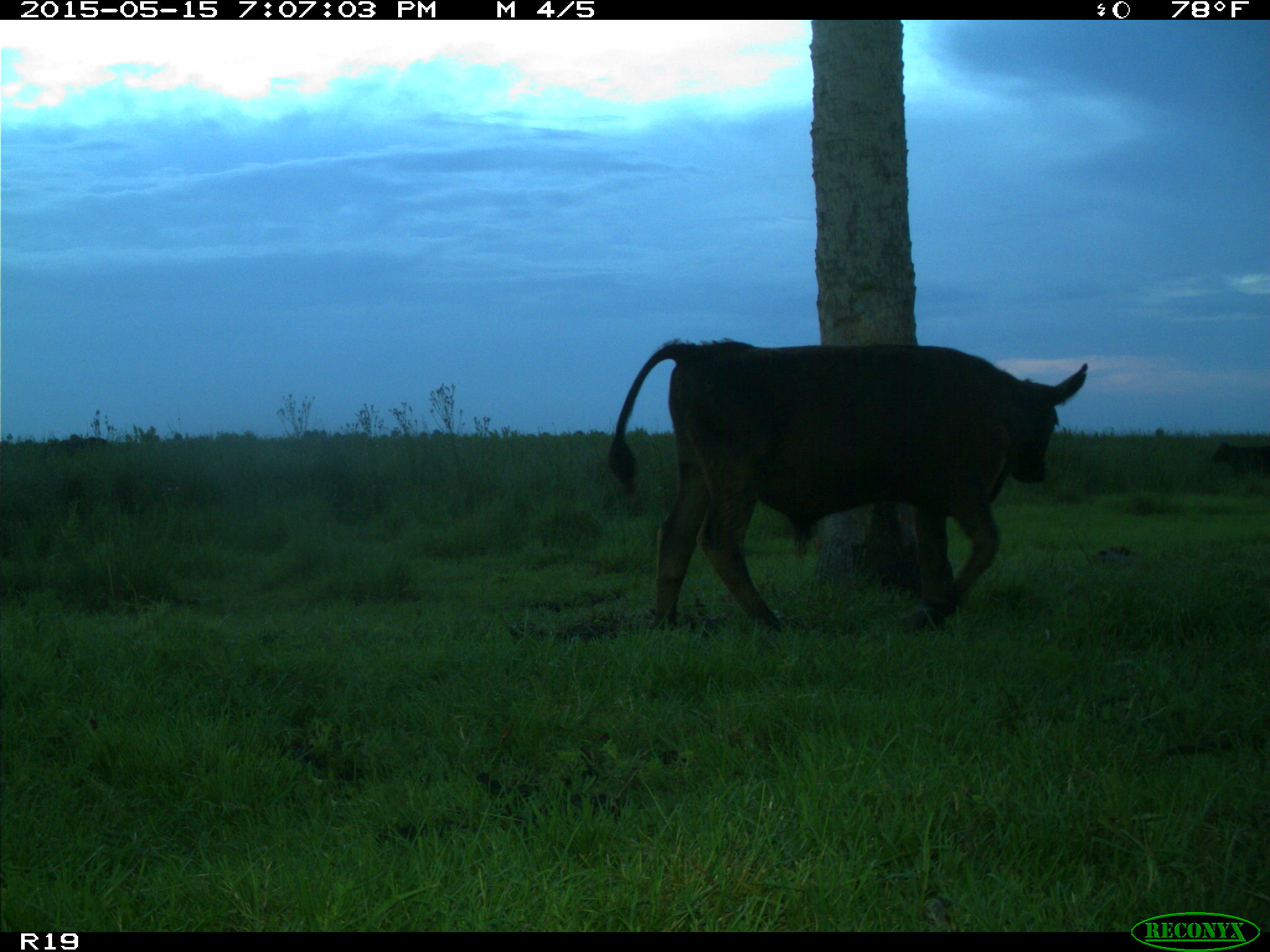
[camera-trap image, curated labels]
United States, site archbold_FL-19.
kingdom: Animalia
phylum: Chordata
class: Mammalia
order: Artiodactyla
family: Bovidae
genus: Bos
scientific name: Bos taurus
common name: domestic cow